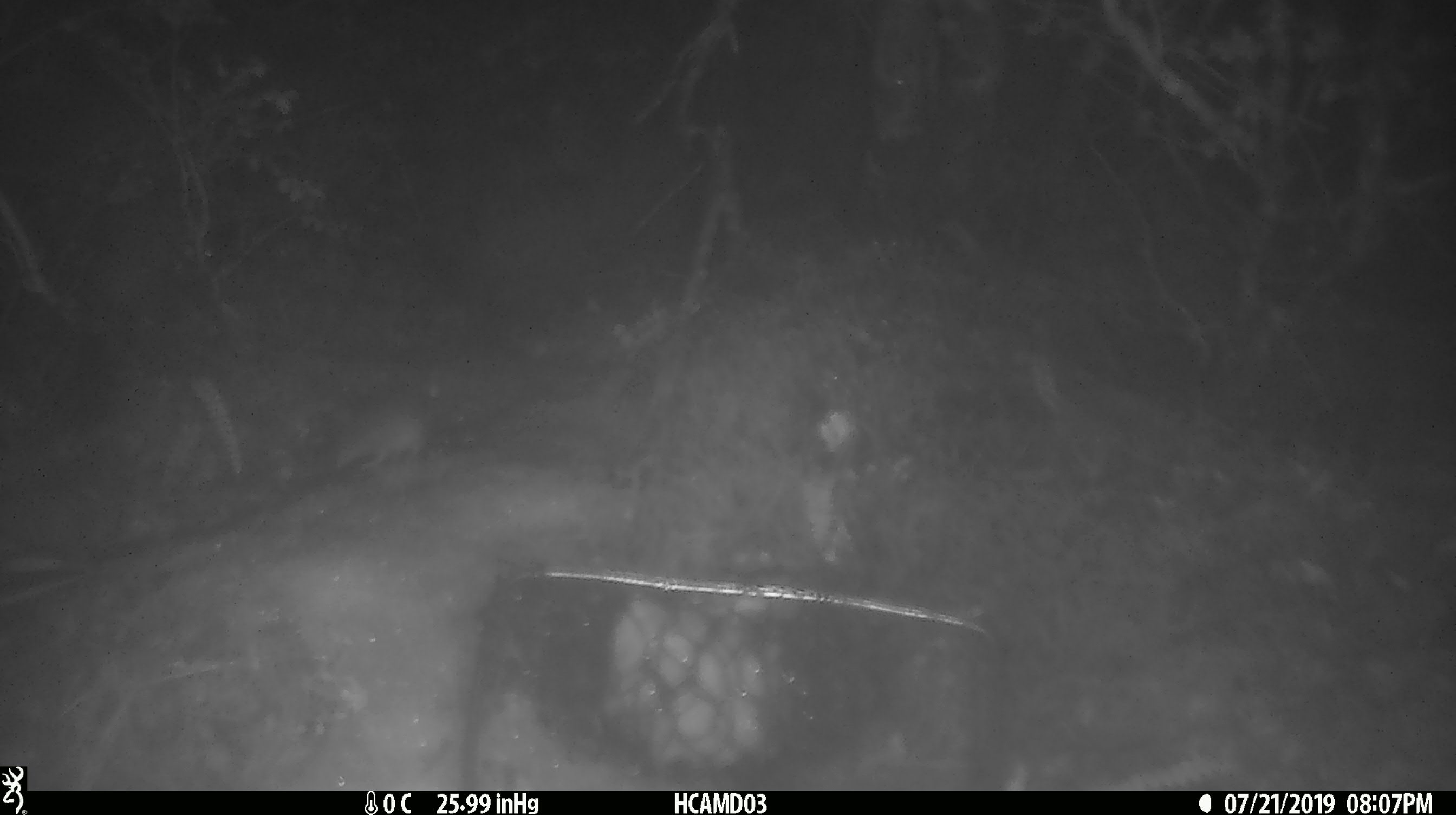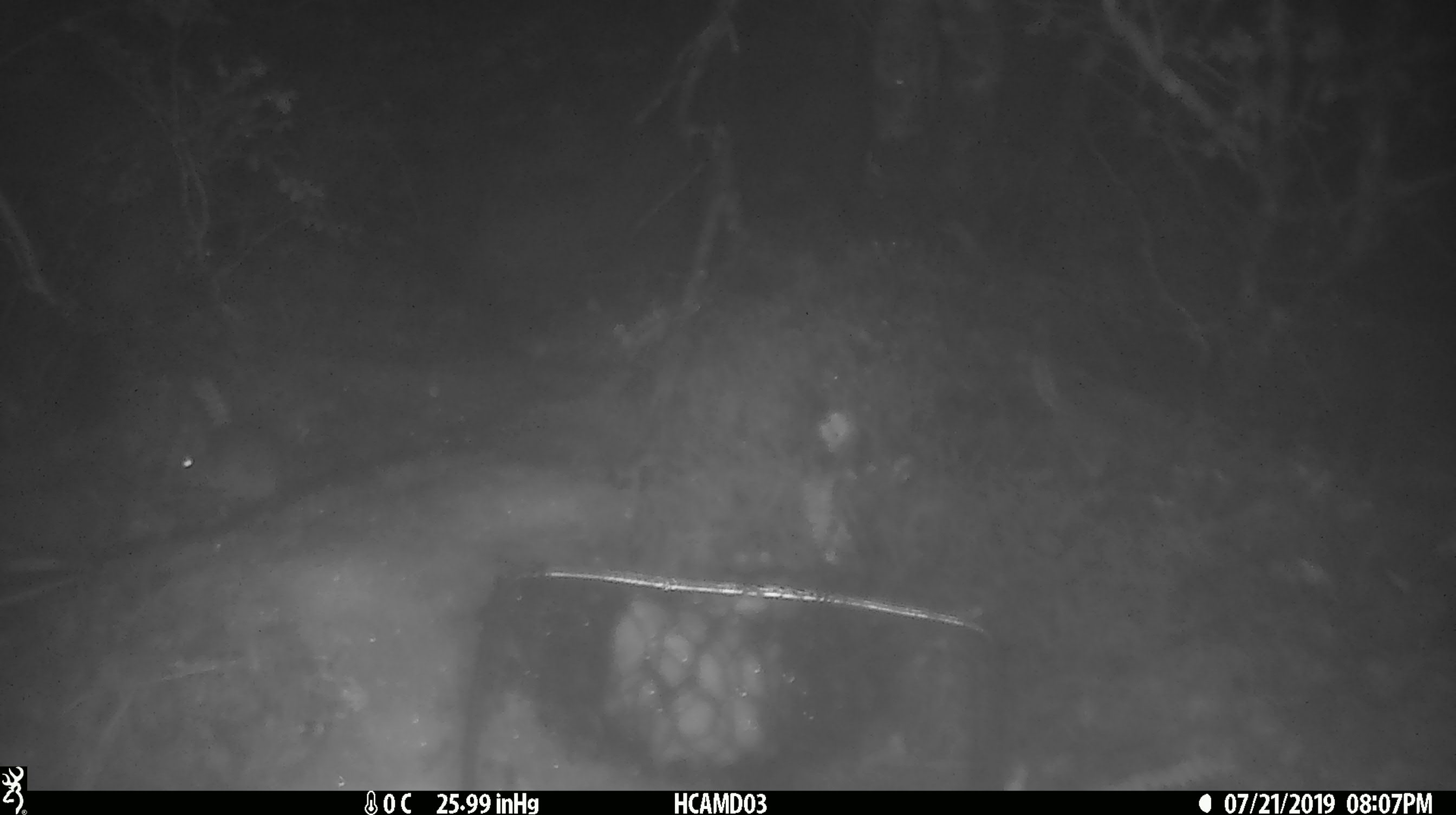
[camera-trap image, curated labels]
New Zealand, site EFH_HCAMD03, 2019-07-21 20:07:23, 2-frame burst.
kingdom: Animalia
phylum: Chordata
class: Mammalia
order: Rodentia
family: Muridae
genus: Mus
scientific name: Mus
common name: mouse